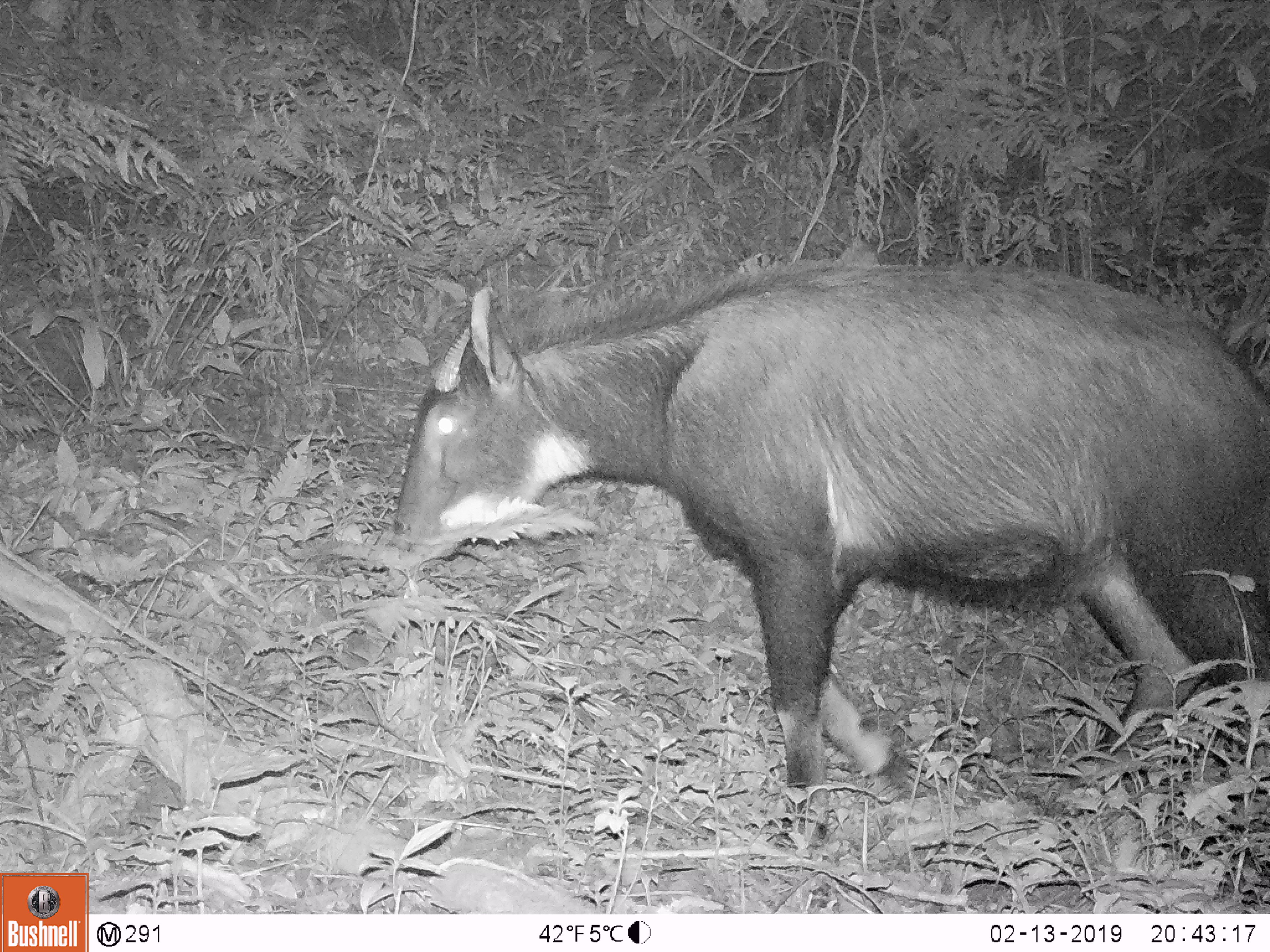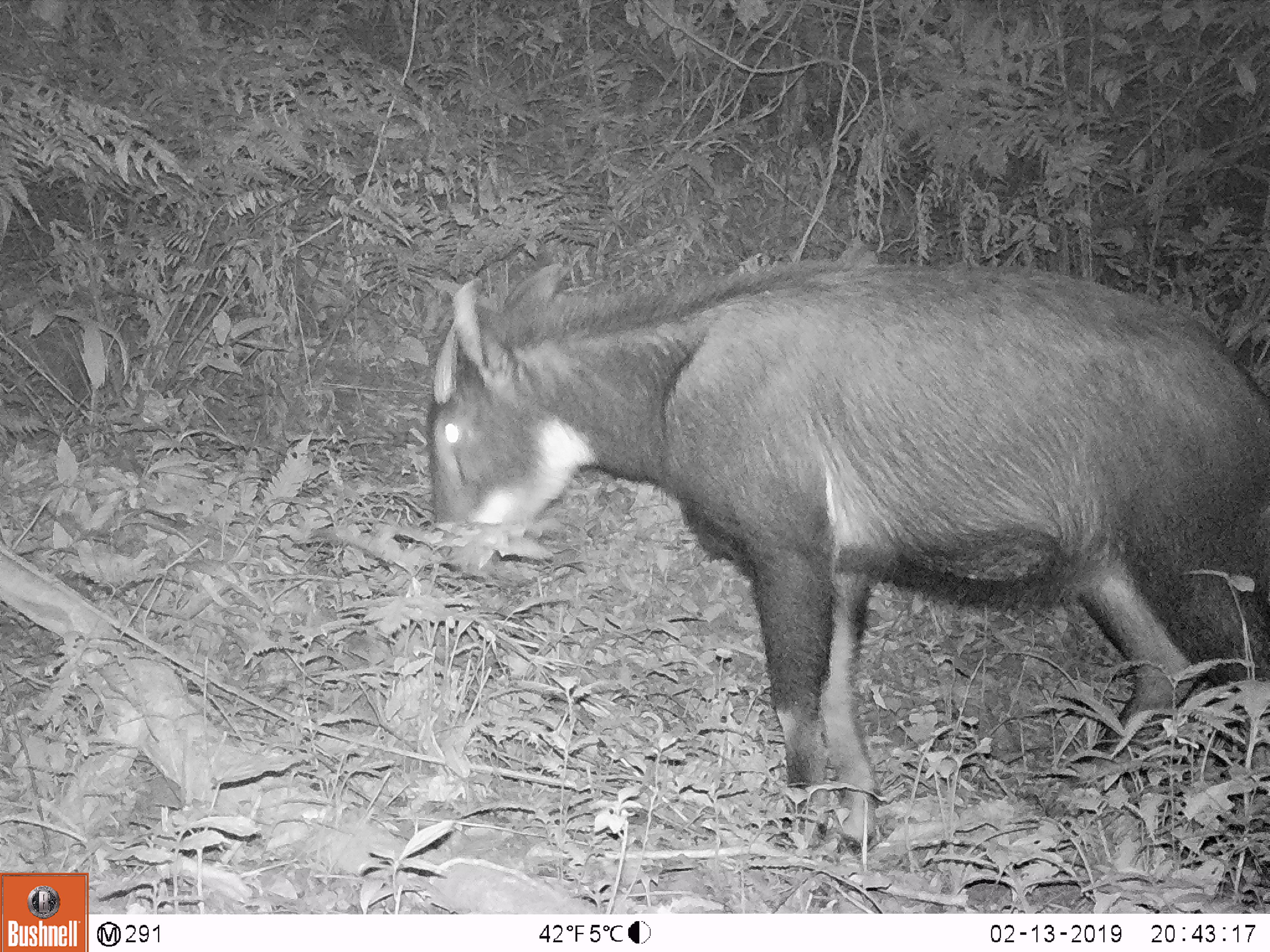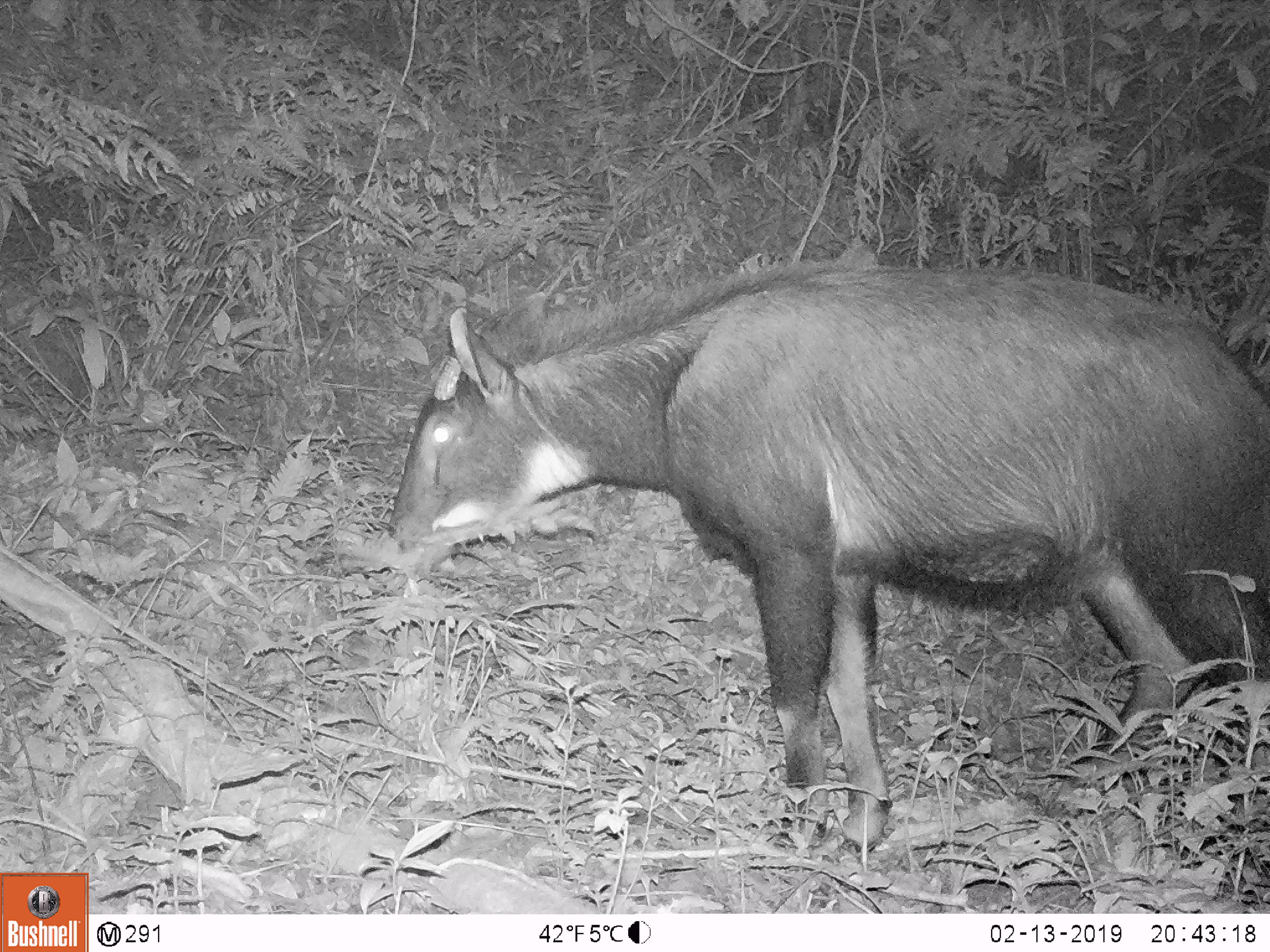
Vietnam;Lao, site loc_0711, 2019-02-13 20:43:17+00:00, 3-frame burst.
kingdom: Animalia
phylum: Chordata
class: Mammalia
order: Artiodactyla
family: Bovidae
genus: Capricornis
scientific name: Capricornis sumatraensis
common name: chinese serow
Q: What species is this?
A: Chinese serow (Capricornis sumatraensis).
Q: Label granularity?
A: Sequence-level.